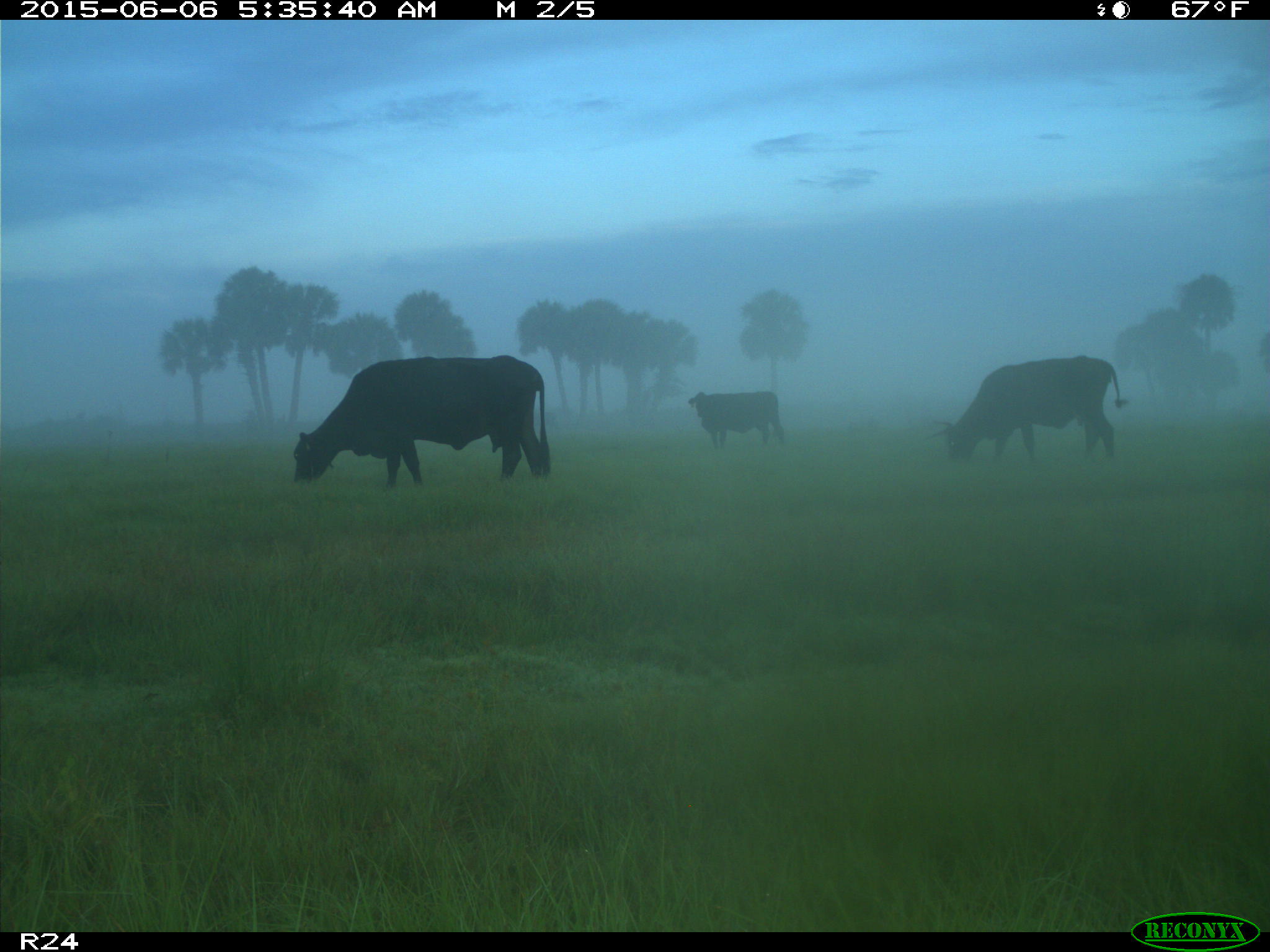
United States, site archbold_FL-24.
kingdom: Animalia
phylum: Chordata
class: Mammalia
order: Artiodactyla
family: Bovidae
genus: Bos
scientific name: Bos taurus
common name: domestic cow